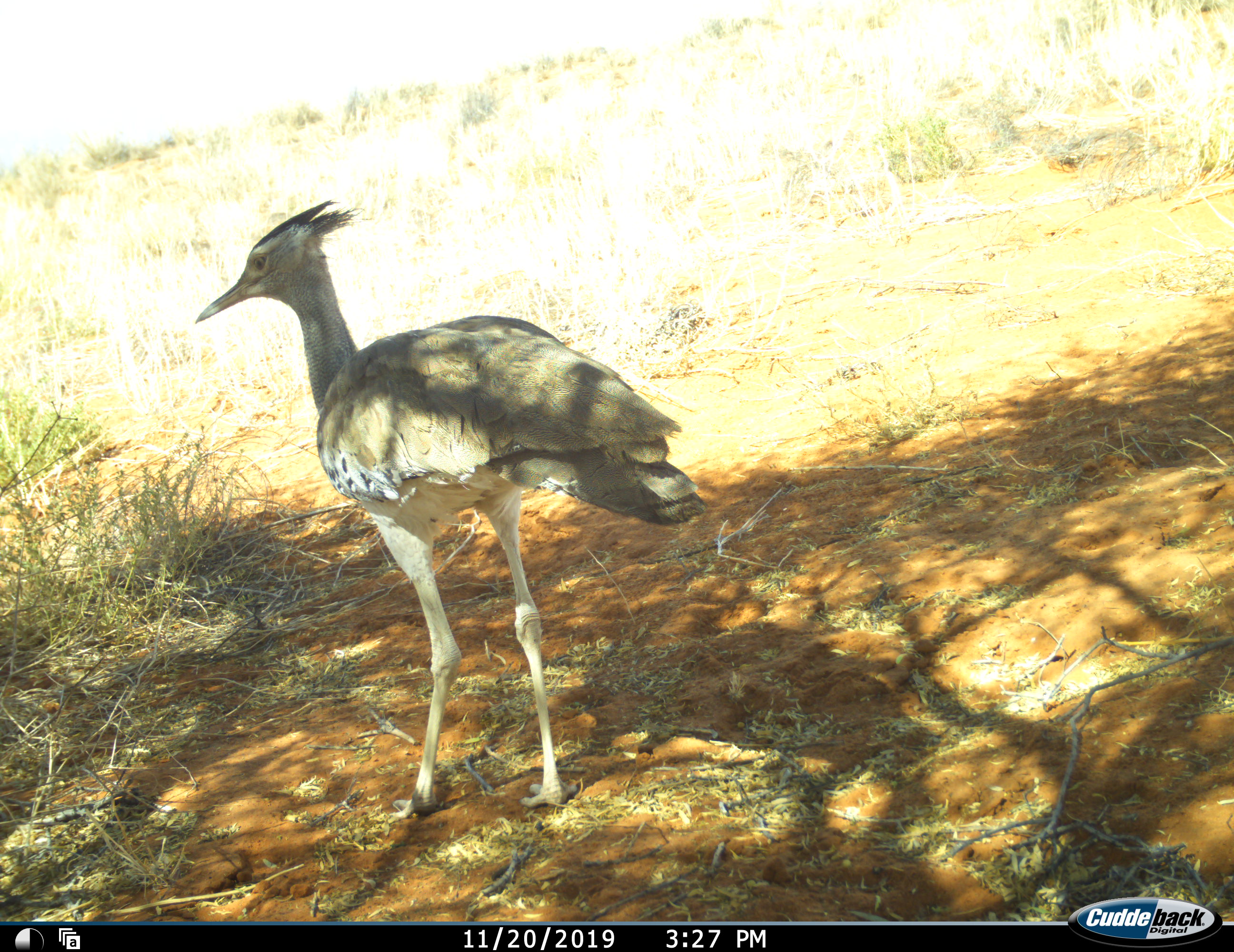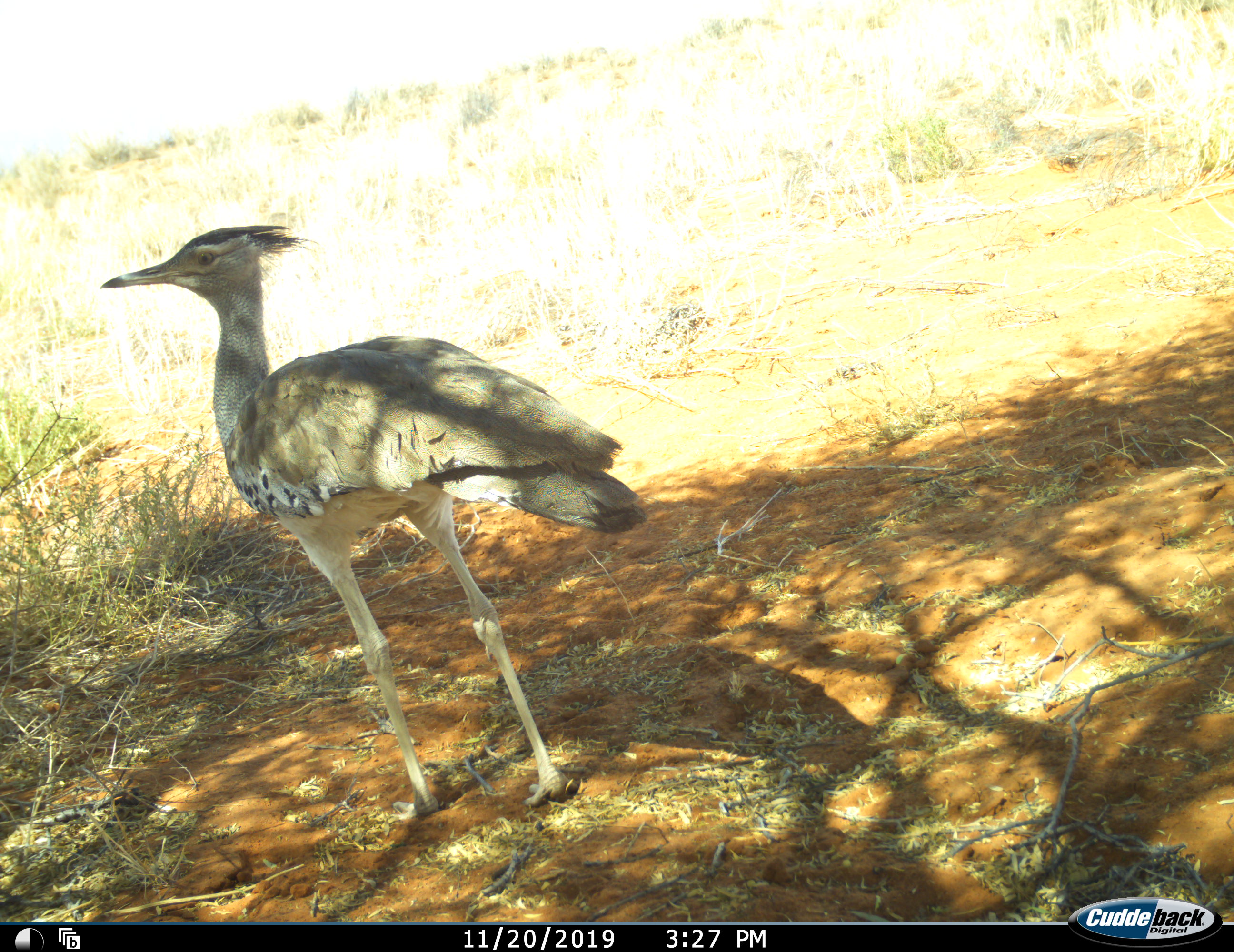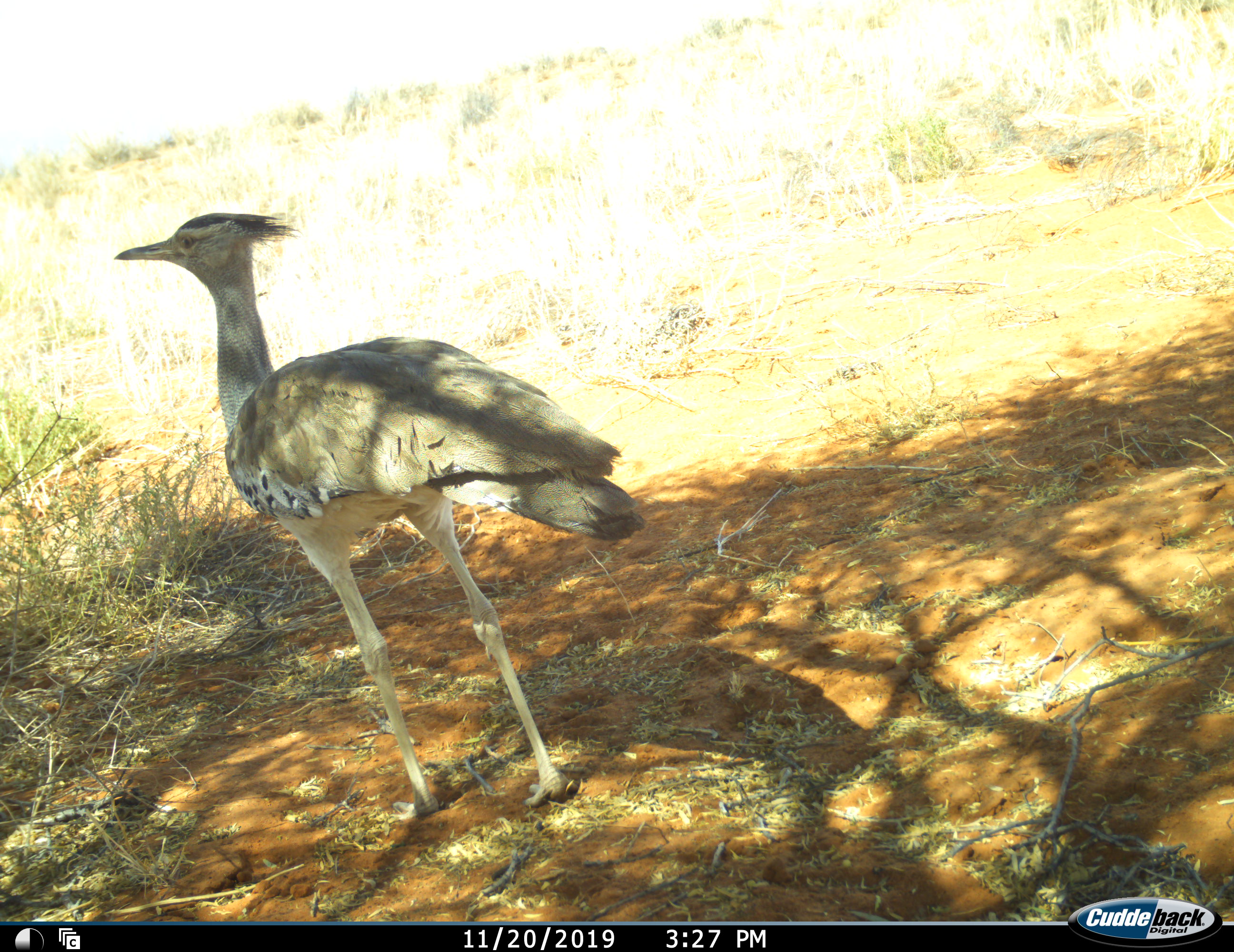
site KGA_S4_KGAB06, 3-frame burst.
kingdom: Animalia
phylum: Chordata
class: Aves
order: Otidiformes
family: Otididae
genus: Ardeotis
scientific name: Ardeotis kori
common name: kori bustard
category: bustardkori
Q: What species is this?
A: Bustardkori (kori bustard) (Ardeotis kori).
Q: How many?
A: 1.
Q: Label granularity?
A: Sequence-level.